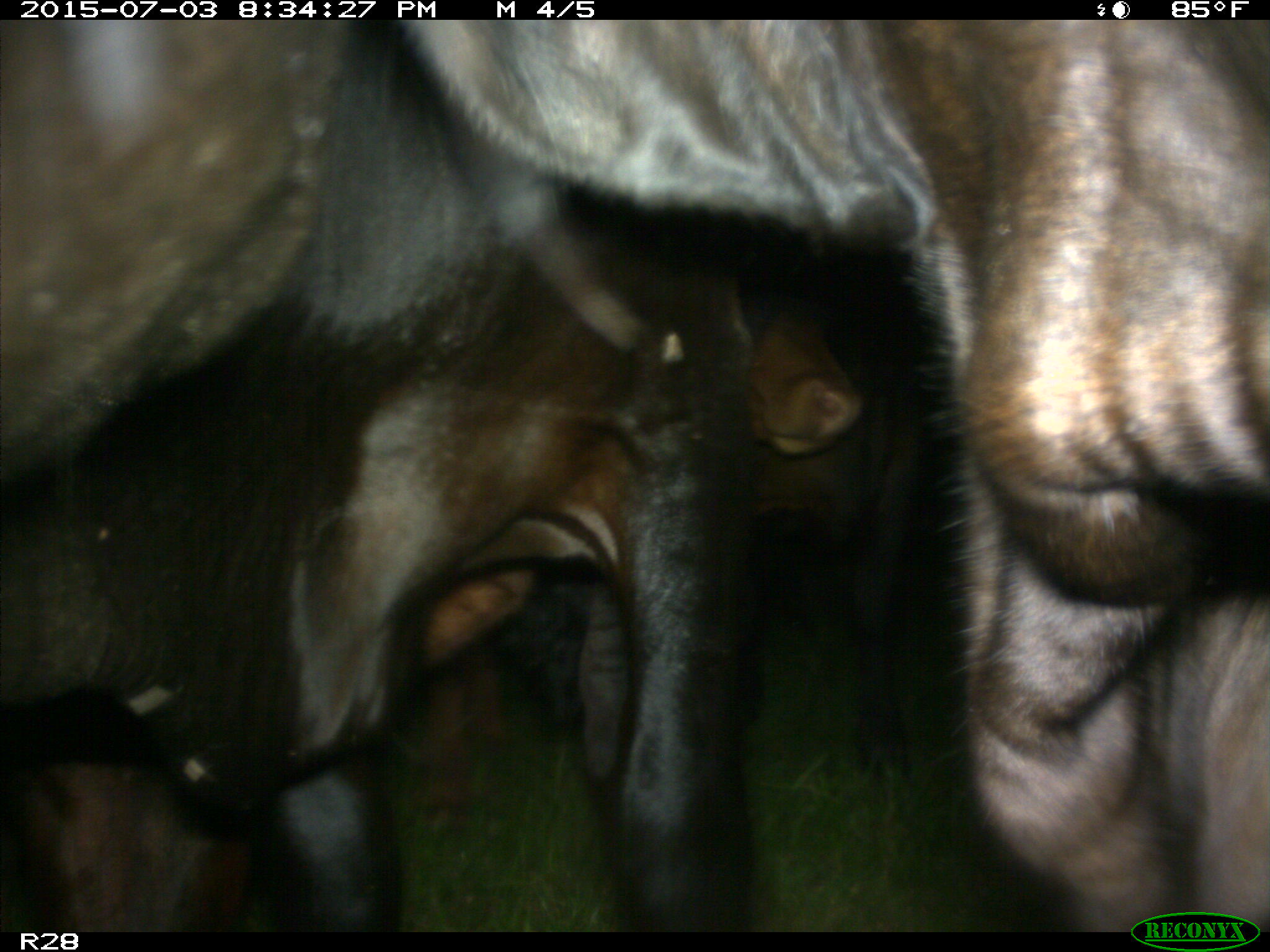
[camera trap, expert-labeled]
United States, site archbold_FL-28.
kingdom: Animalia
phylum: Chordata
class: Mammalia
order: Artiodactyla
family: Bovidae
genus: Bos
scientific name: Bos taurus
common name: domestic cow